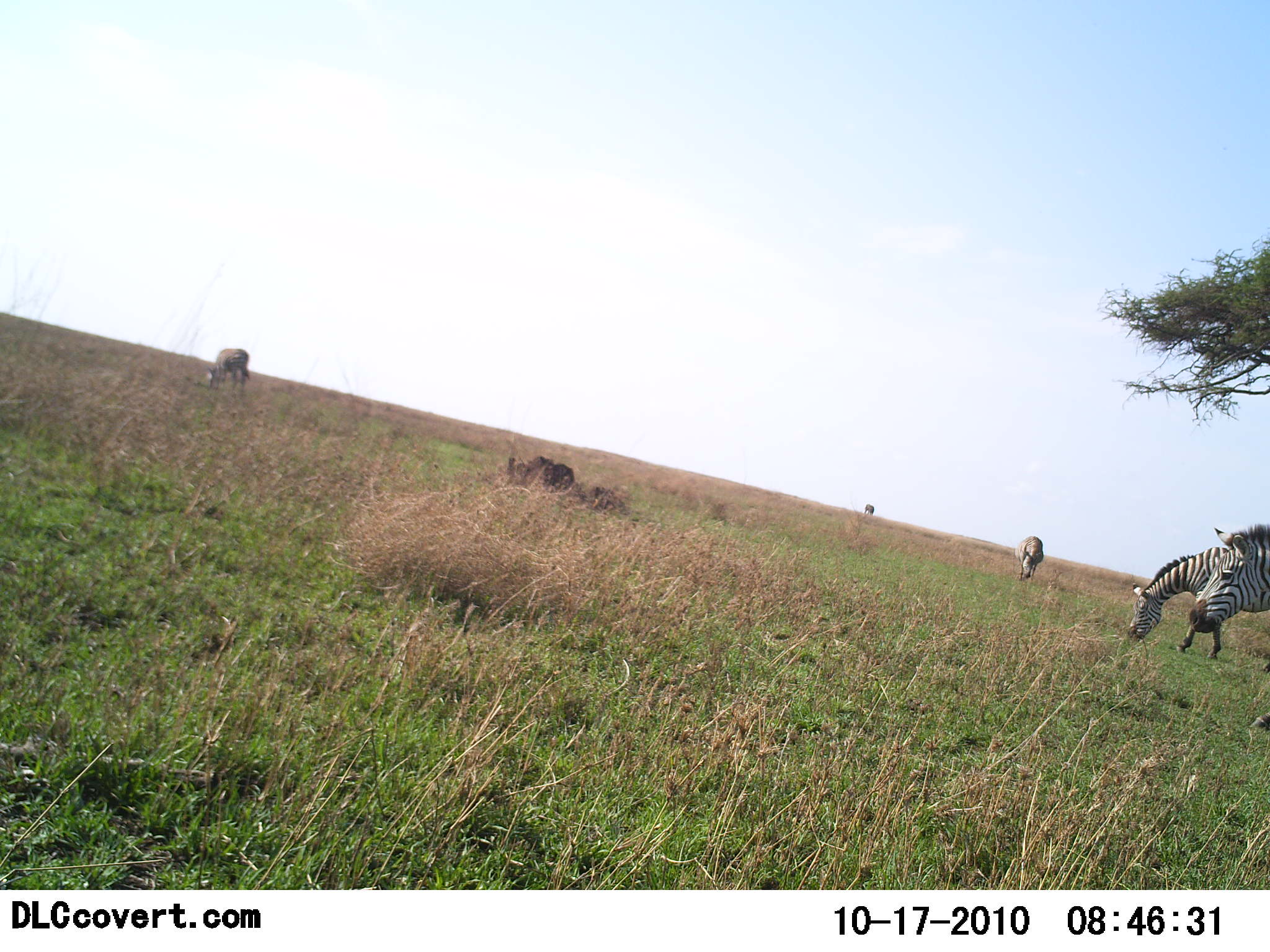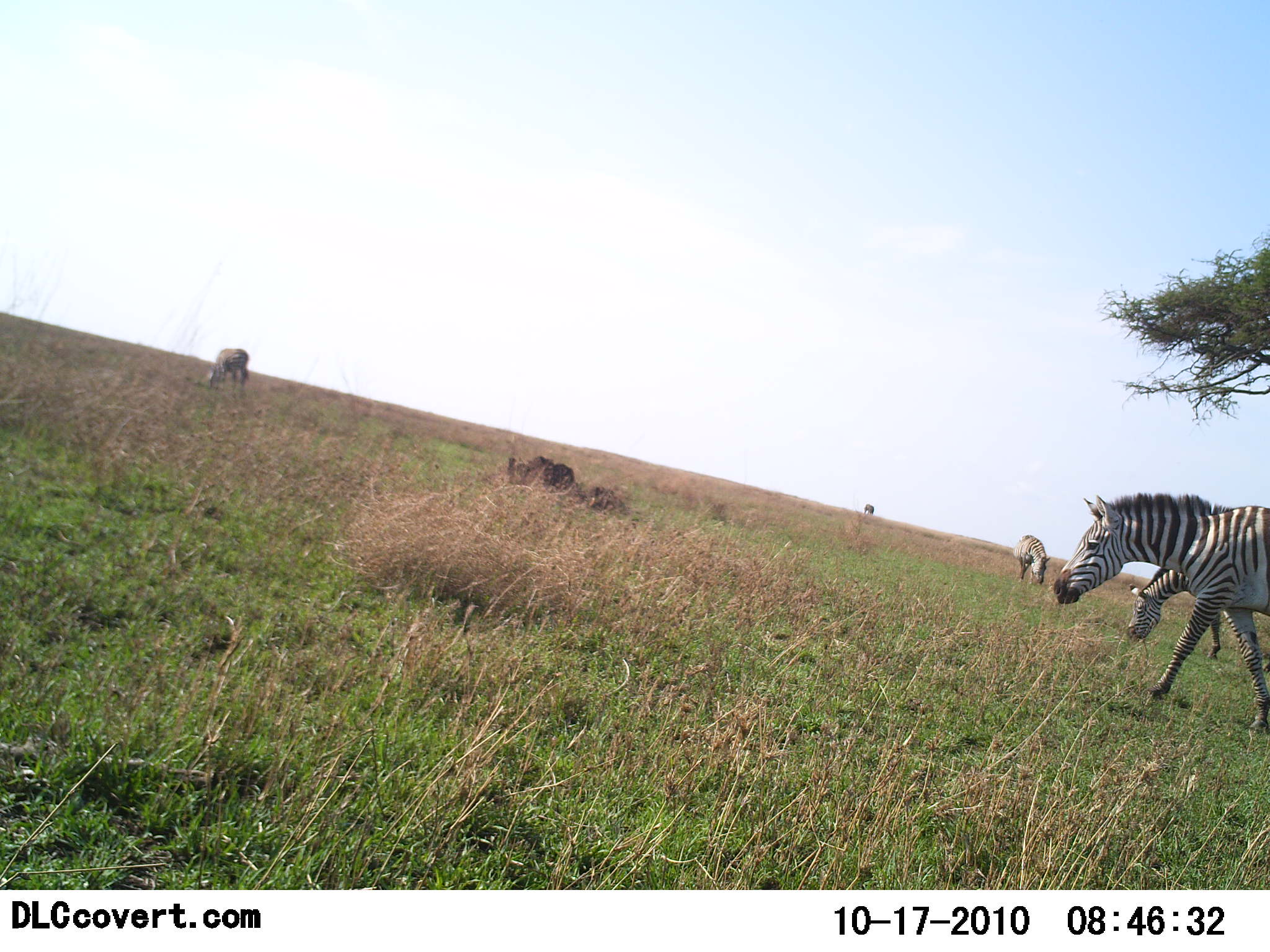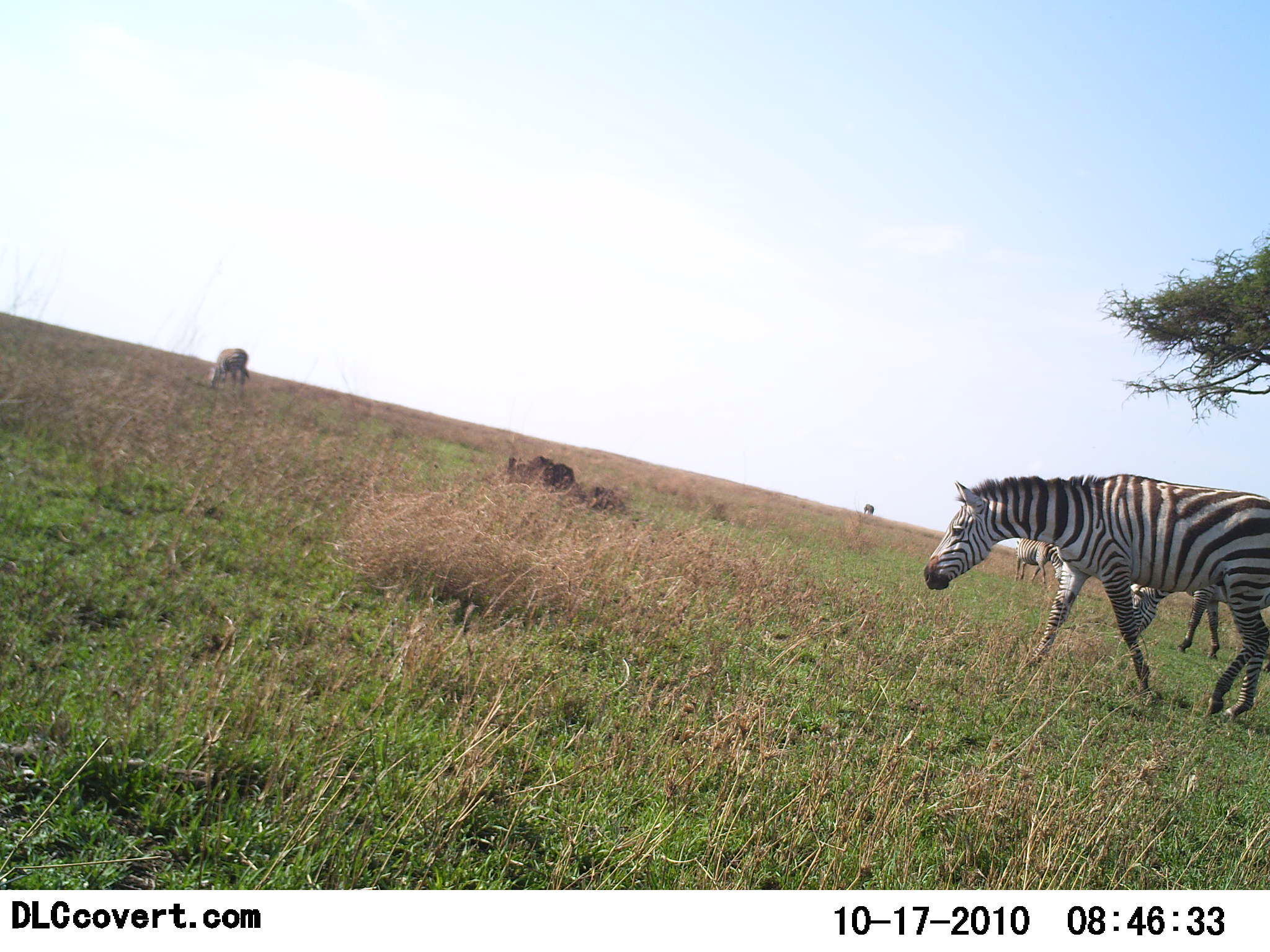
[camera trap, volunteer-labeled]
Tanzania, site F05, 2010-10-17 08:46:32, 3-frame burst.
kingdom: Animalia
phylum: Chordata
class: Mammalia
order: Perissodactyla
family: Equidae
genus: Equus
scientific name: Equus quagga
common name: plains zebra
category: zebra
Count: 4.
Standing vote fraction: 50%.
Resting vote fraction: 0%.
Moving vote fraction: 80%.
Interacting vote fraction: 0%.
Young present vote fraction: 0%.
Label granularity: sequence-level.